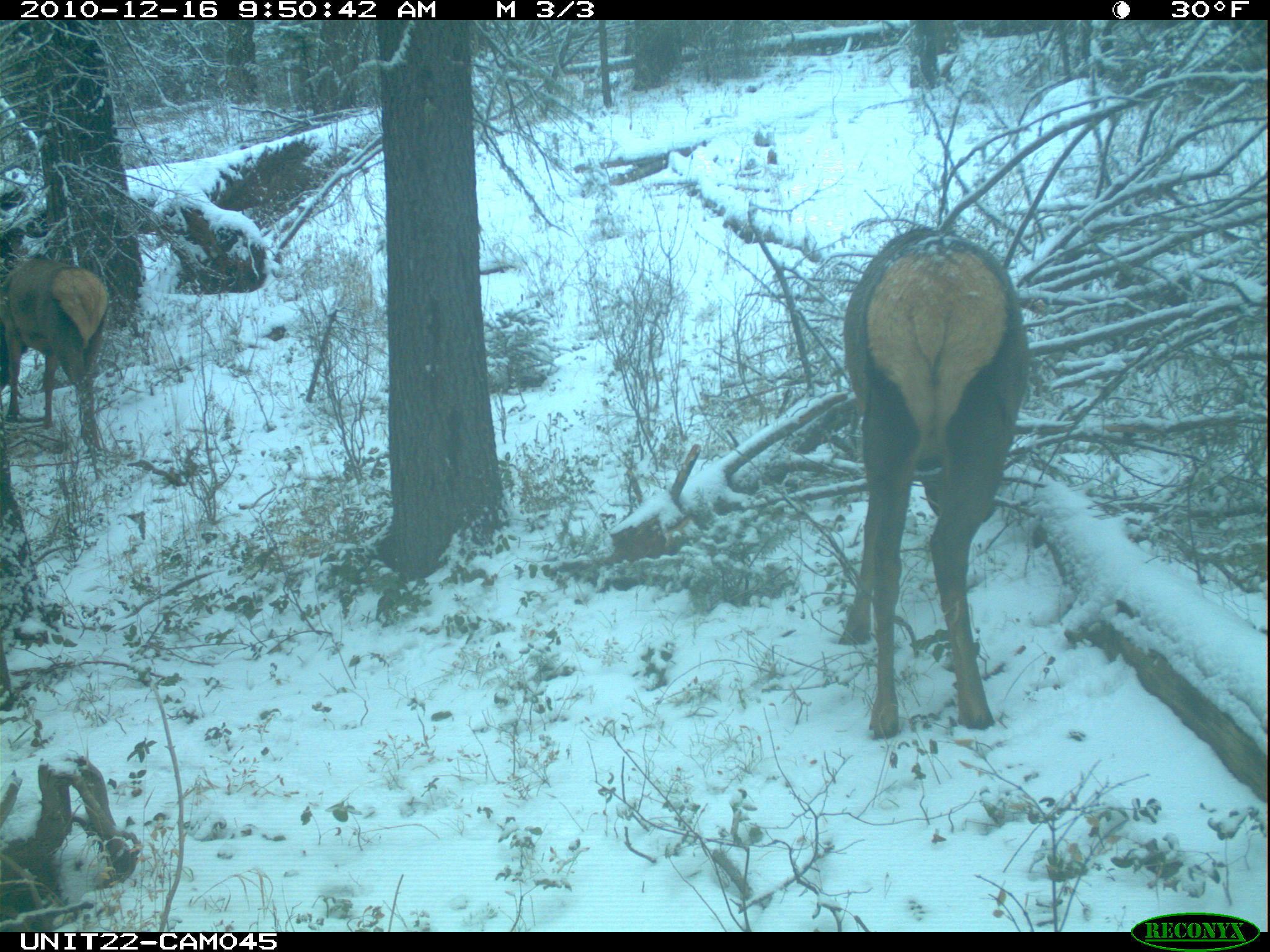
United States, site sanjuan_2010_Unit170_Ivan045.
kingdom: Animalia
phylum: Chordata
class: Mammalia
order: Artiodactyla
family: Cervidae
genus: Cervus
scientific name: Cervus elaphus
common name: red deer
Cervus elaphus (red deer).